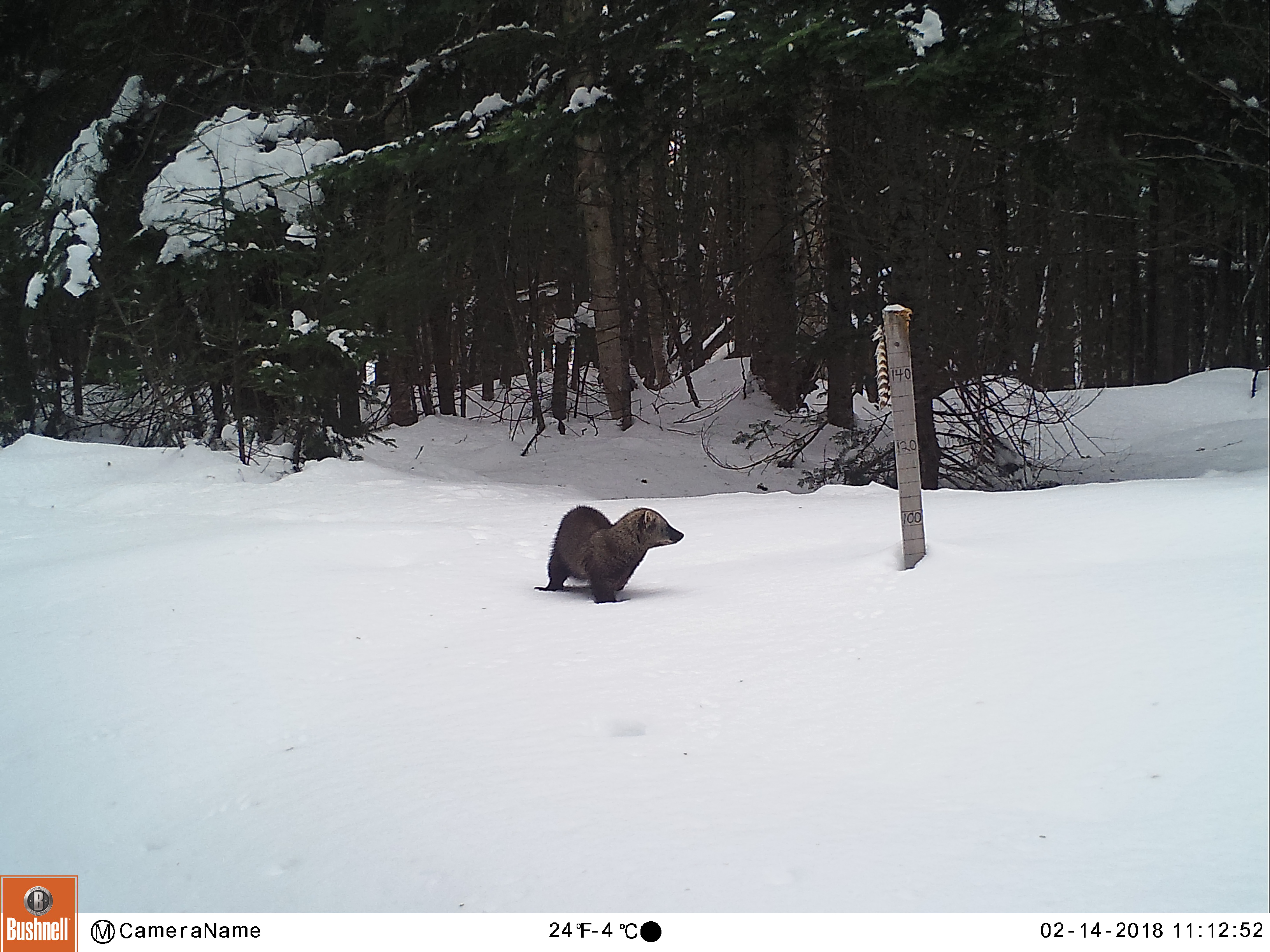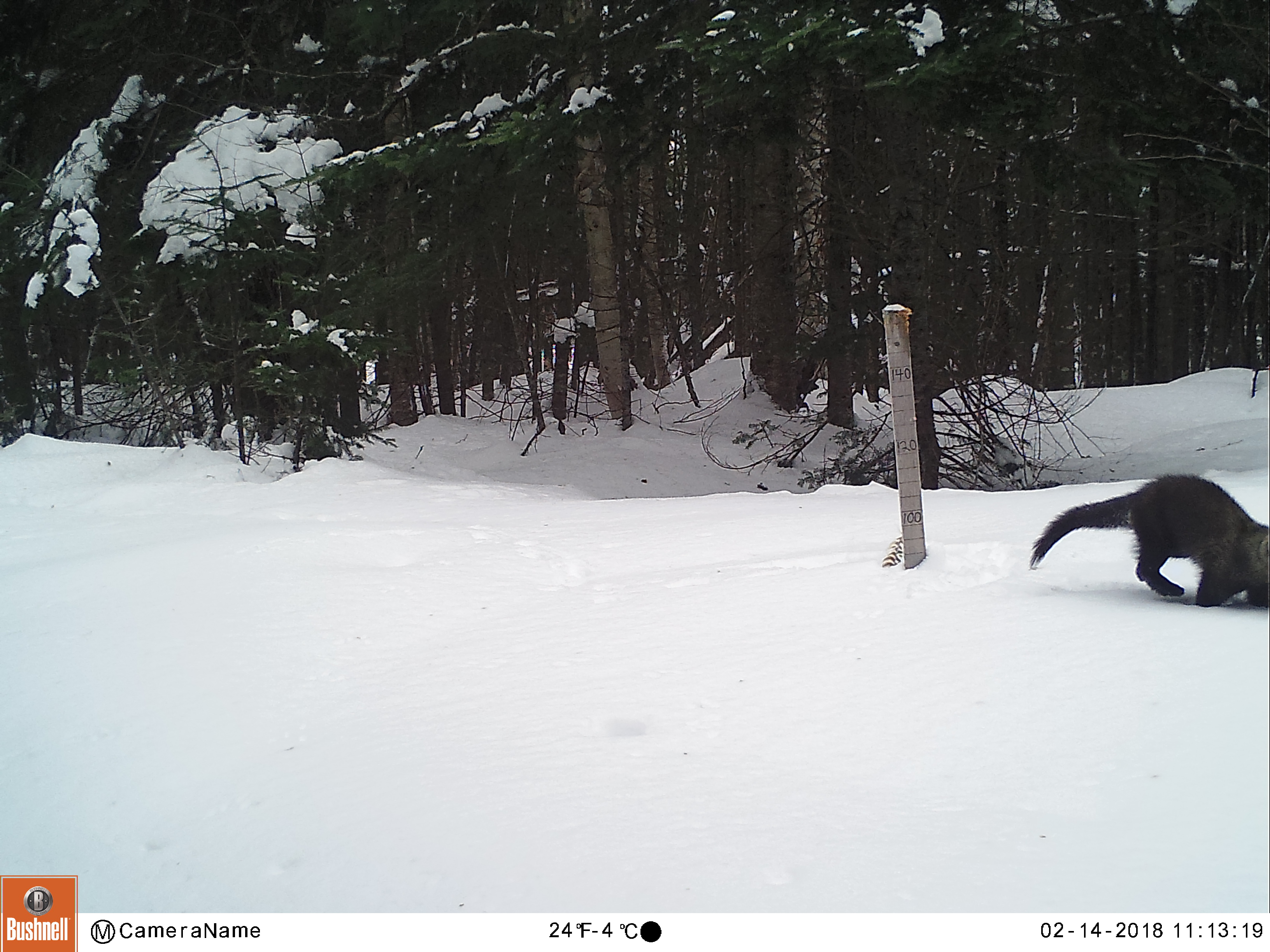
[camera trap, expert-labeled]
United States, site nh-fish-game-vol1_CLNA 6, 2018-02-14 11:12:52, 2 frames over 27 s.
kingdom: Animalia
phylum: Chordata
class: Mammalia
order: Carnivora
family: Mustelidae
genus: Pekania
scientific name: Pekania pennanti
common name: fisher